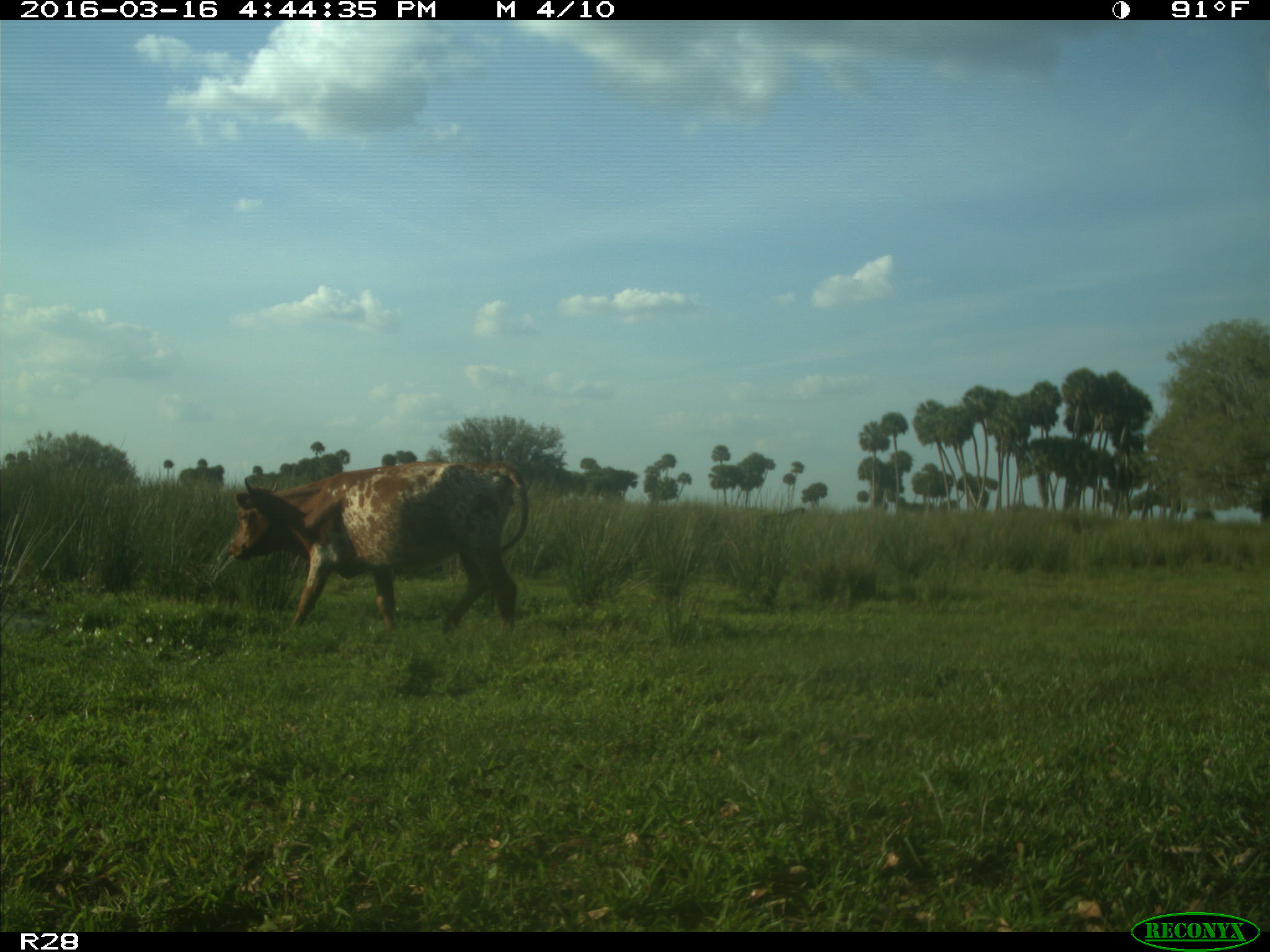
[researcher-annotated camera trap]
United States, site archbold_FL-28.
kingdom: Animalia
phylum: Chordata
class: Mammalia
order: Artiodactyla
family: Bovidae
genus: Bos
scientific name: Bos taurus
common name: domestic cow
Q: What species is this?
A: Bos taurus (domestic cow).